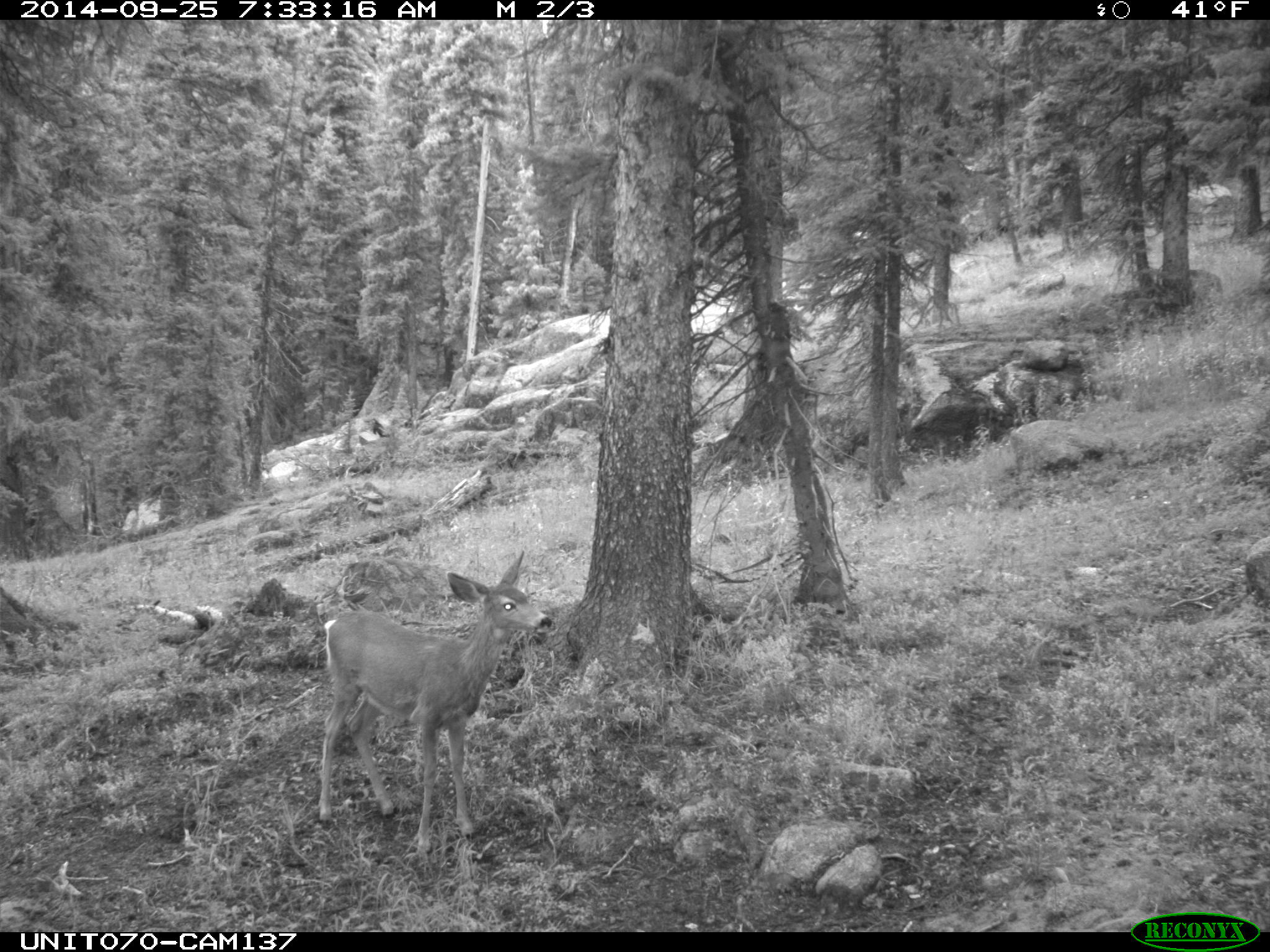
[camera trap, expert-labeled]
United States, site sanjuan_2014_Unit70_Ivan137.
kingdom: Animalia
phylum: Chordata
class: Mammalia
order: Artiodactyla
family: Cervidae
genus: Odocoileus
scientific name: Odocoileus hemionus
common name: mule deer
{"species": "Odocoileus hemionus (mule deer)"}